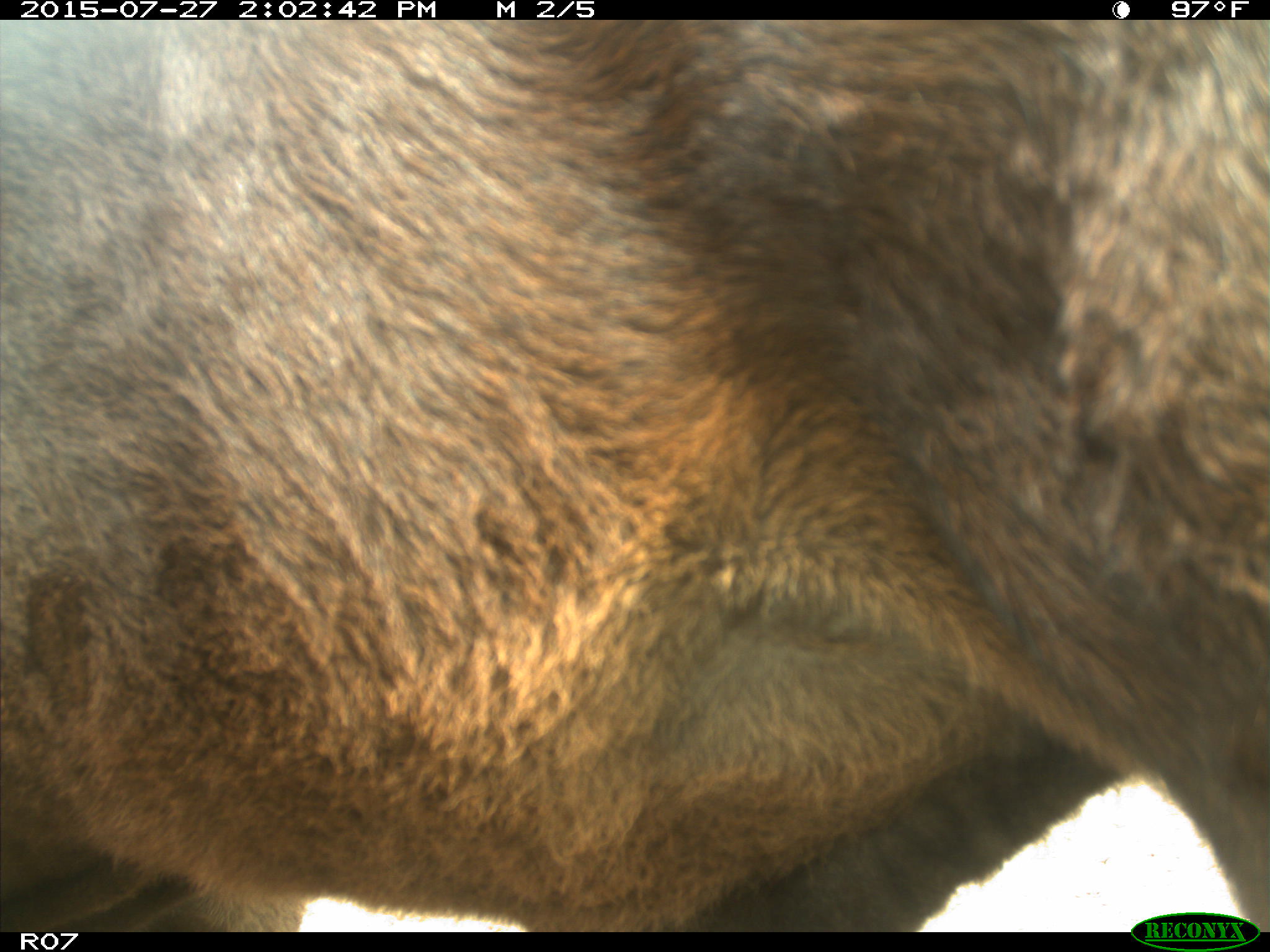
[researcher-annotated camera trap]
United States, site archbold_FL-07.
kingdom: Animalia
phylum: Chordata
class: Mammalia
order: Artiodactyla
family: Bovidae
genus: Bos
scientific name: Bos taurus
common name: domestic cow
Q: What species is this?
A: Bos taurus (domestic cow).